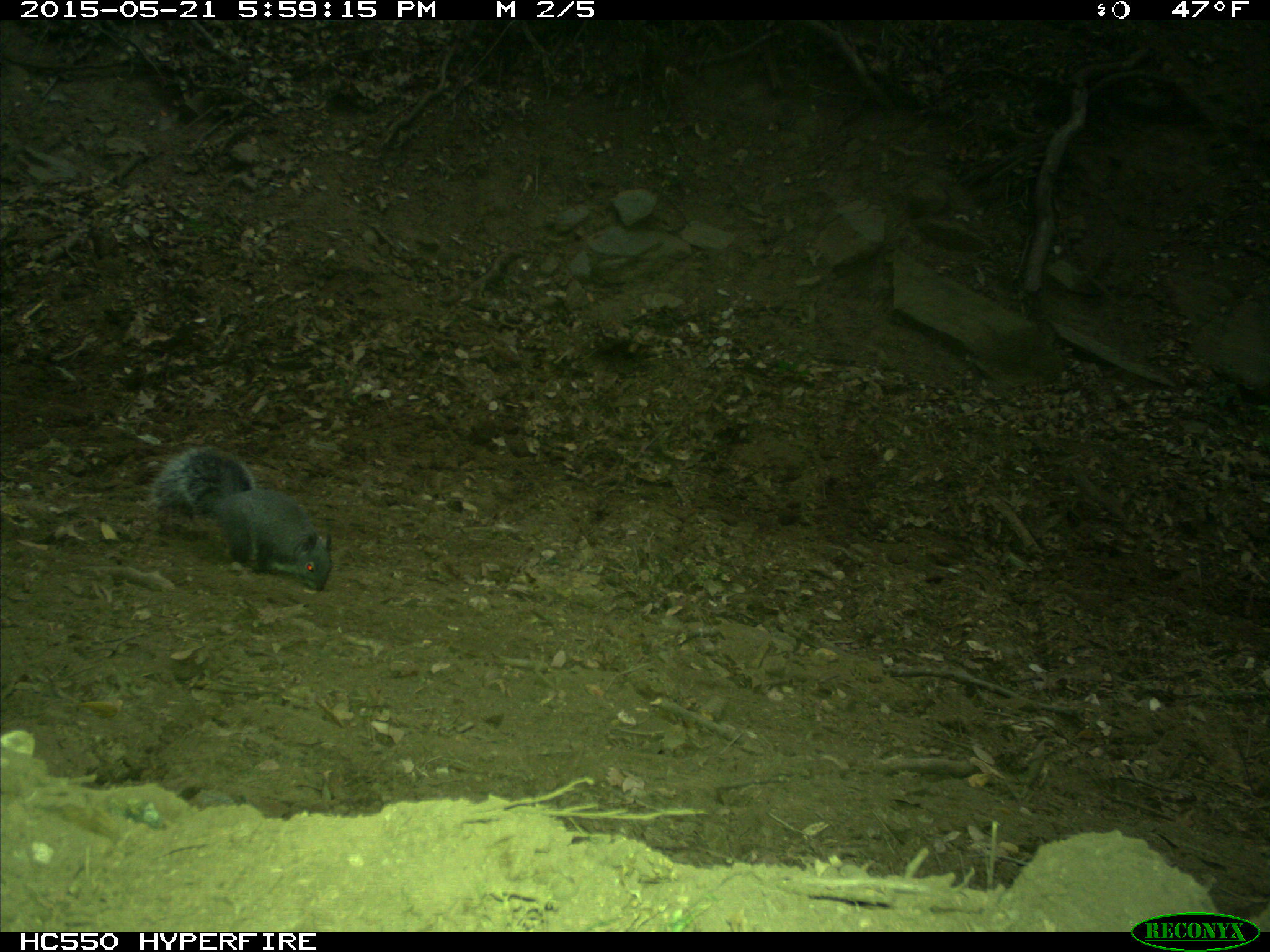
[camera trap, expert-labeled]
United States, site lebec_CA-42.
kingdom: Animalia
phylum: Chordata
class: Mammalia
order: Rodentia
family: Sciuridae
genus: Sciurus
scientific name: Sciurus carolinensis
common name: eastern gray squirrel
Sciurus carolinensis (eastern gray squirrel).